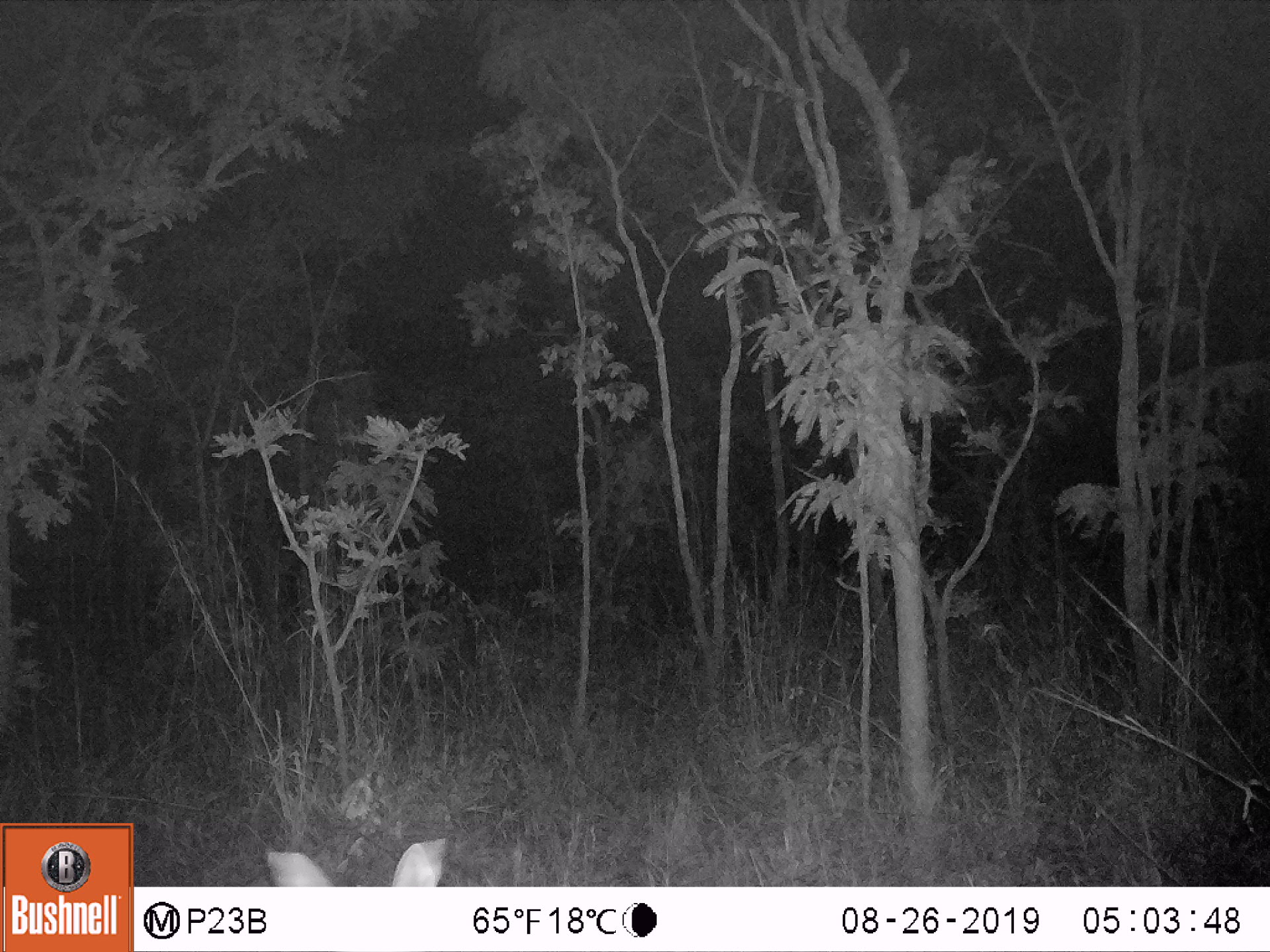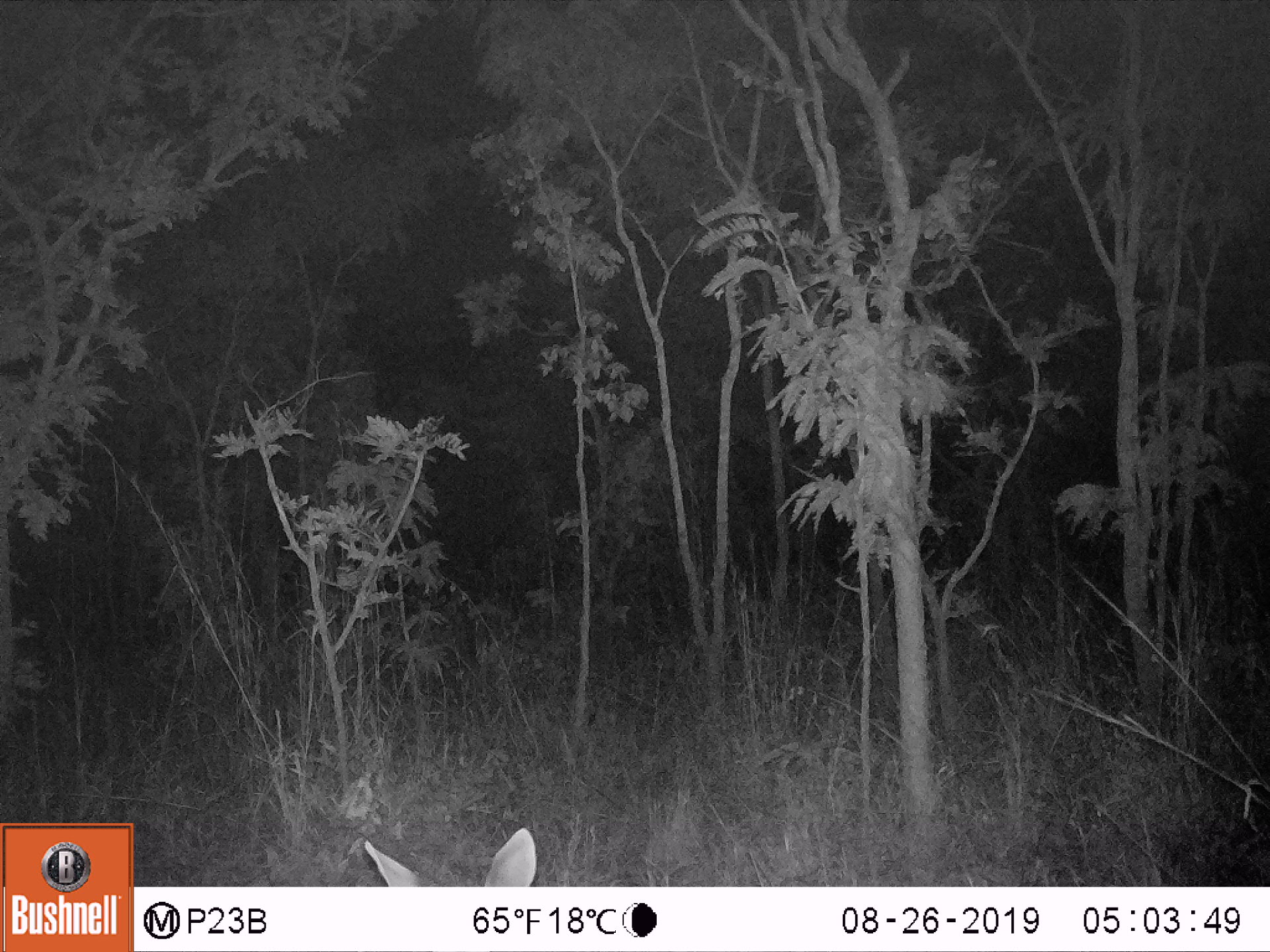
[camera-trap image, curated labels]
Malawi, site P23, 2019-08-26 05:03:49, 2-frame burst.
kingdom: Animalia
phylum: Chordata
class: Mammalia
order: Artiodactyla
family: Bovidae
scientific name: Antilopinae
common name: small antelope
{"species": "small antelope (Antilopinae)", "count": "1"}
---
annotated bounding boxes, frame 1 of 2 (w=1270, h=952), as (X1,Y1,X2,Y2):
small antelope: (250,824,466,886)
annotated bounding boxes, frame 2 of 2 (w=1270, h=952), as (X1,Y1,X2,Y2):
small antelope: (355,808,554,885)